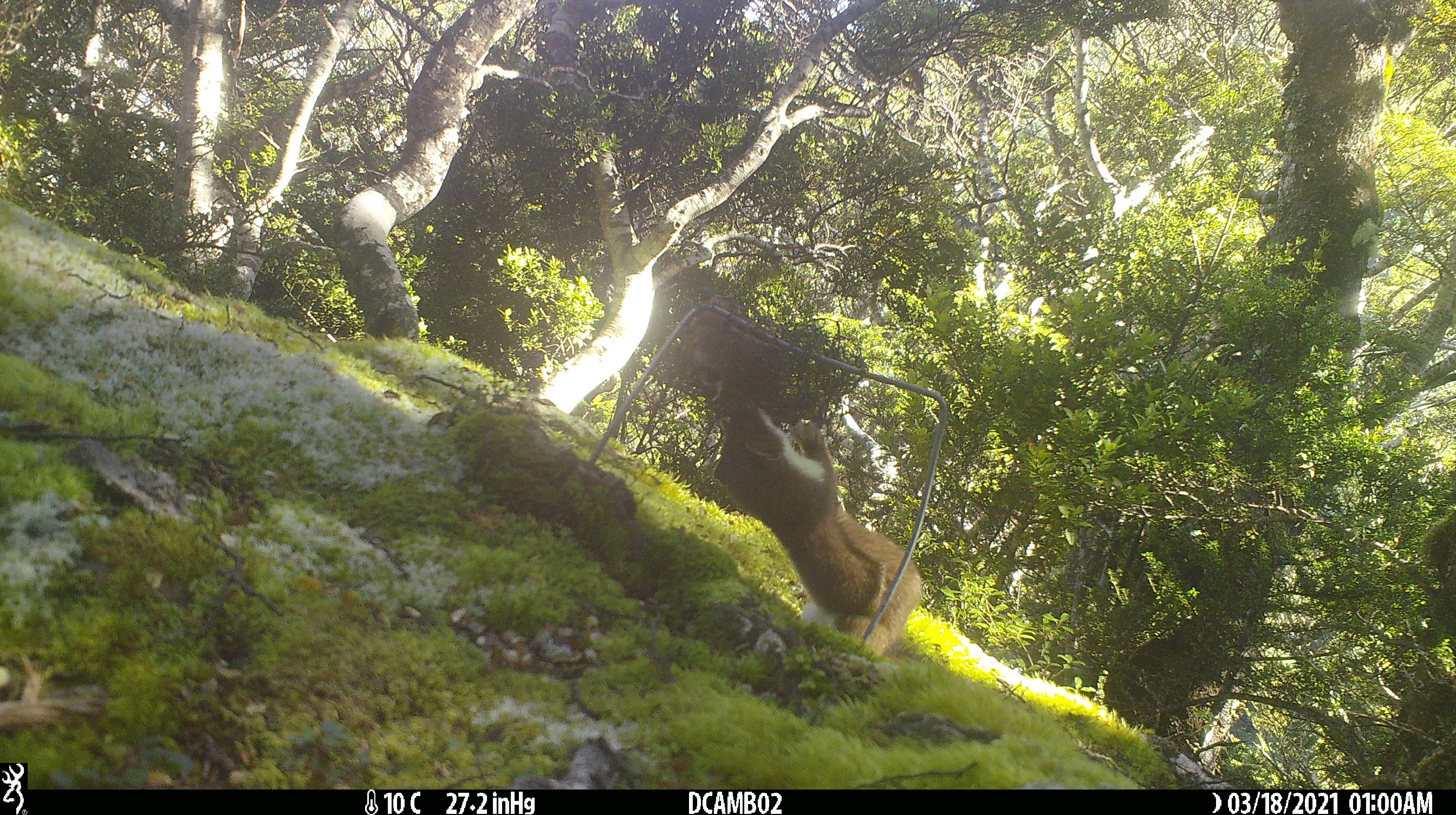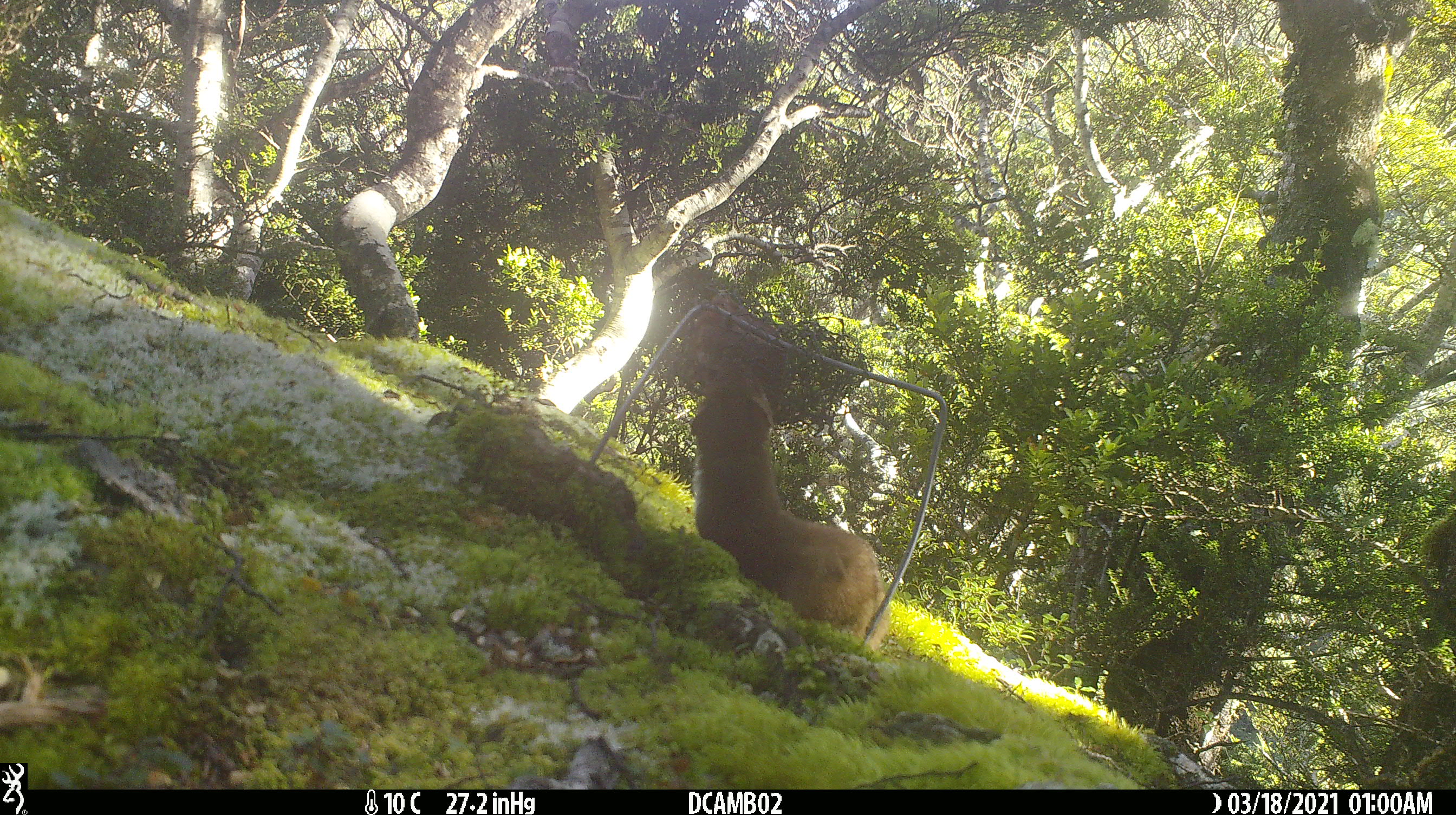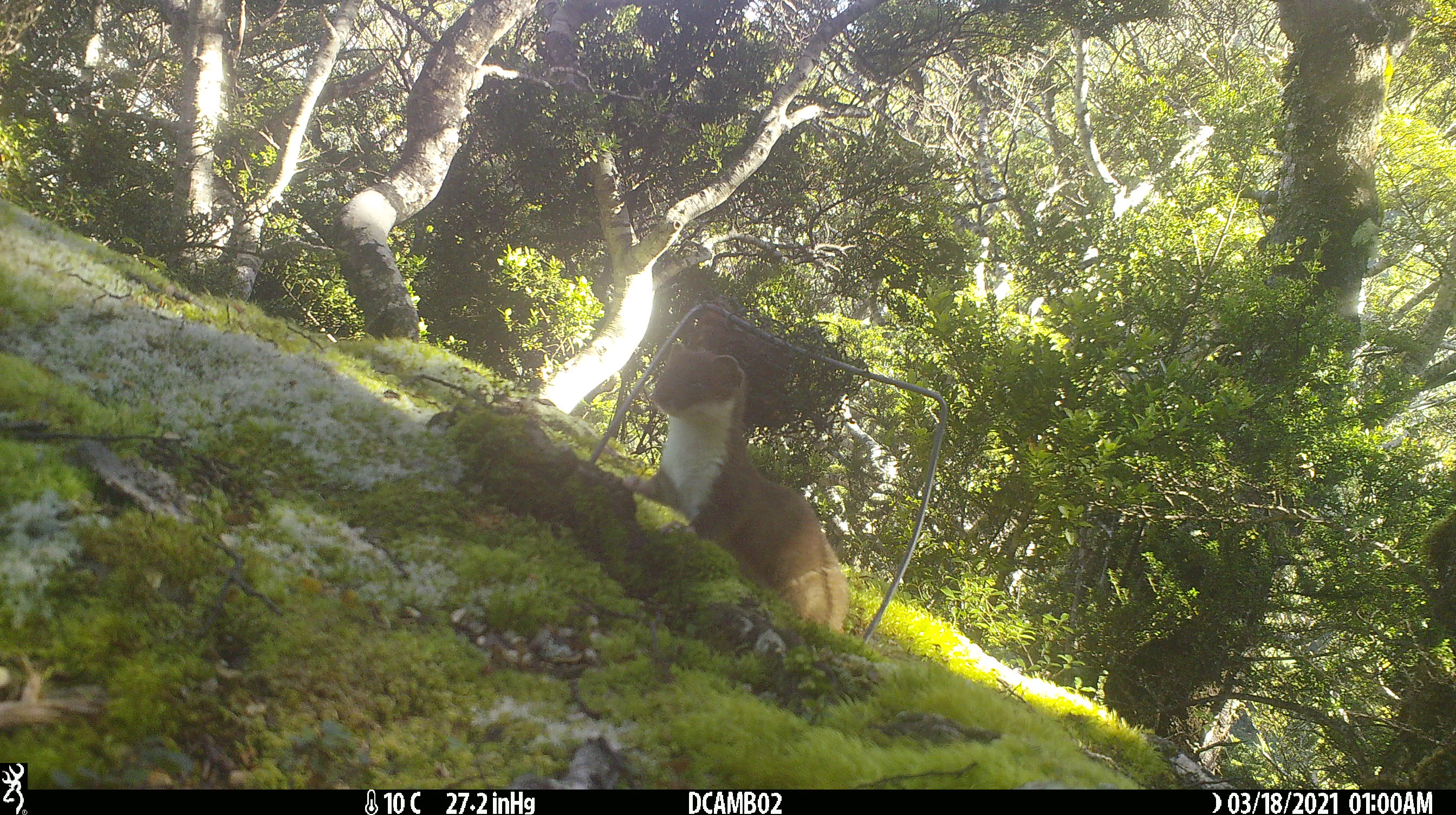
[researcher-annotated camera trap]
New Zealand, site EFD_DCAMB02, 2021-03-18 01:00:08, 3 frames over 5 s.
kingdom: Animalia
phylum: Chordata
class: Mammalia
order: Carnivora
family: Mustelidae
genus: Mustela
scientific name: Mustela erminea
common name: stoat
Stoat (Mustela erminea).